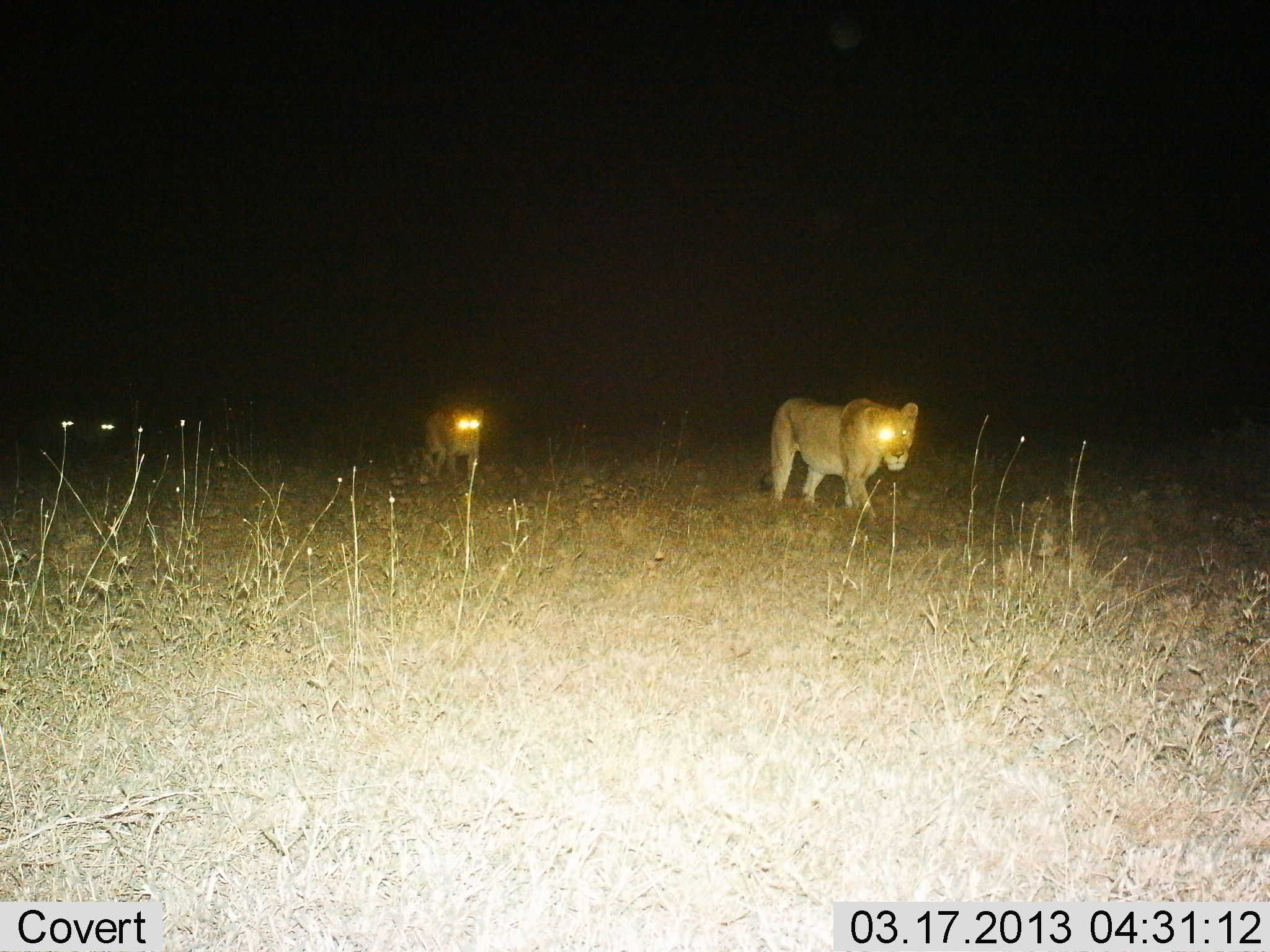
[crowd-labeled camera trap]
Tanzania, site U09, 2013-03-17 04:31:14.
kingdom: Animalia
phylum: Chordata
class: Mammalia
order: Carnivora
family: Felidae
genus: Panthera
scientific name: Panthera leo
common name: lion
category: lionfemale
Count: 2.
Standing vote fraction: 4%.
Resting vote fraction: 0%.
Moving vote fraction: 100%.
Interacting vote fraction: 0%.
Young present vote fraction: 4%.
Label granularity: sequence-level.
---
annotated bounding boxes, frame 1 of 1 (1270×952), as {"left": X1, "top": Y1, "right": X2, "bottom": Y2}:
animal: {"left": 757, "top": 398, "right": 920, "bottom": 529}; {"left": 415, "top": 405, "right": 485, "bottom": 484}; {"left": 30, "top": 413, "right": 74, "bottom": 449}; {"left": 86, "top": 418, "right": 115, "bottom": 446}